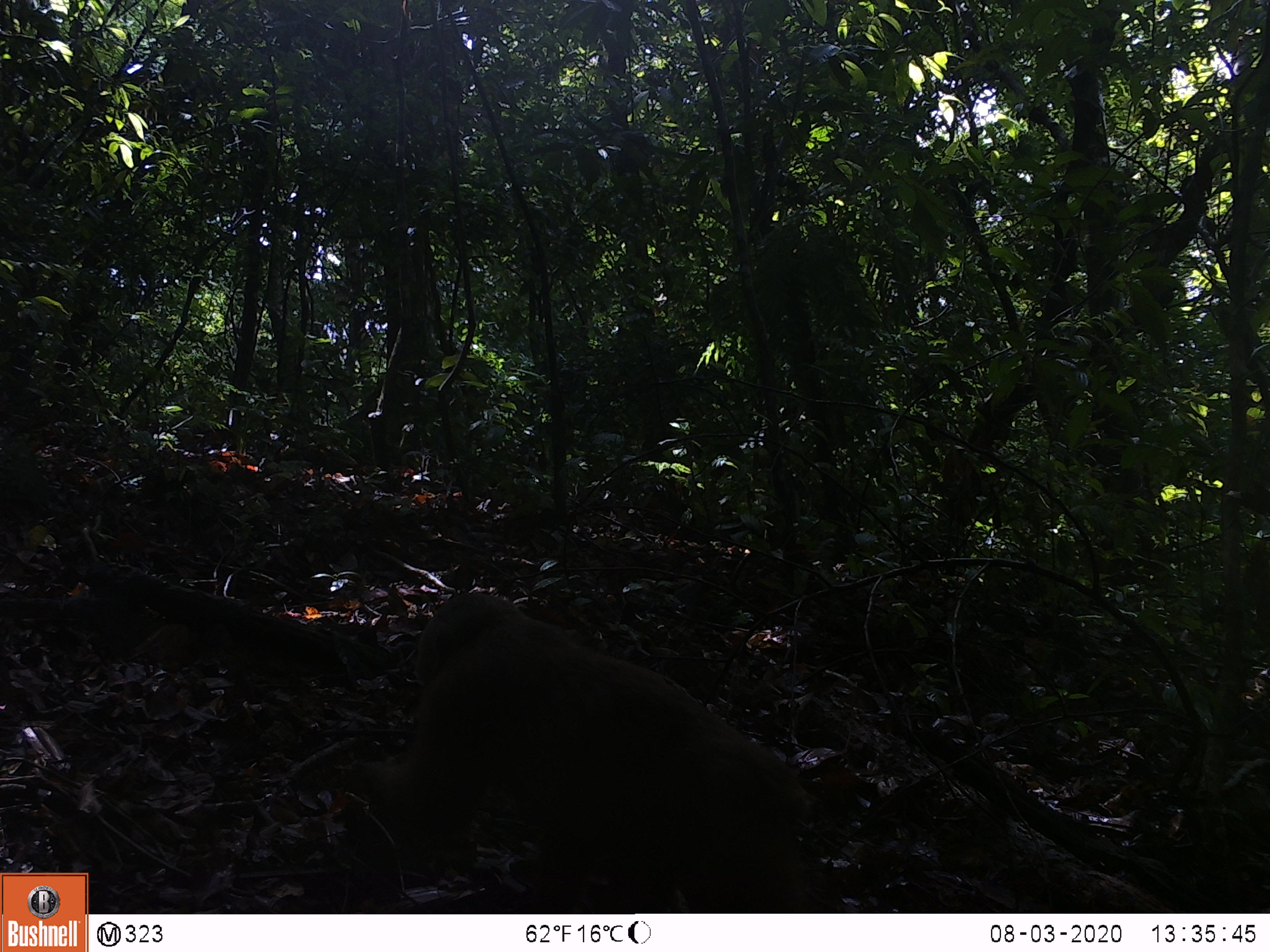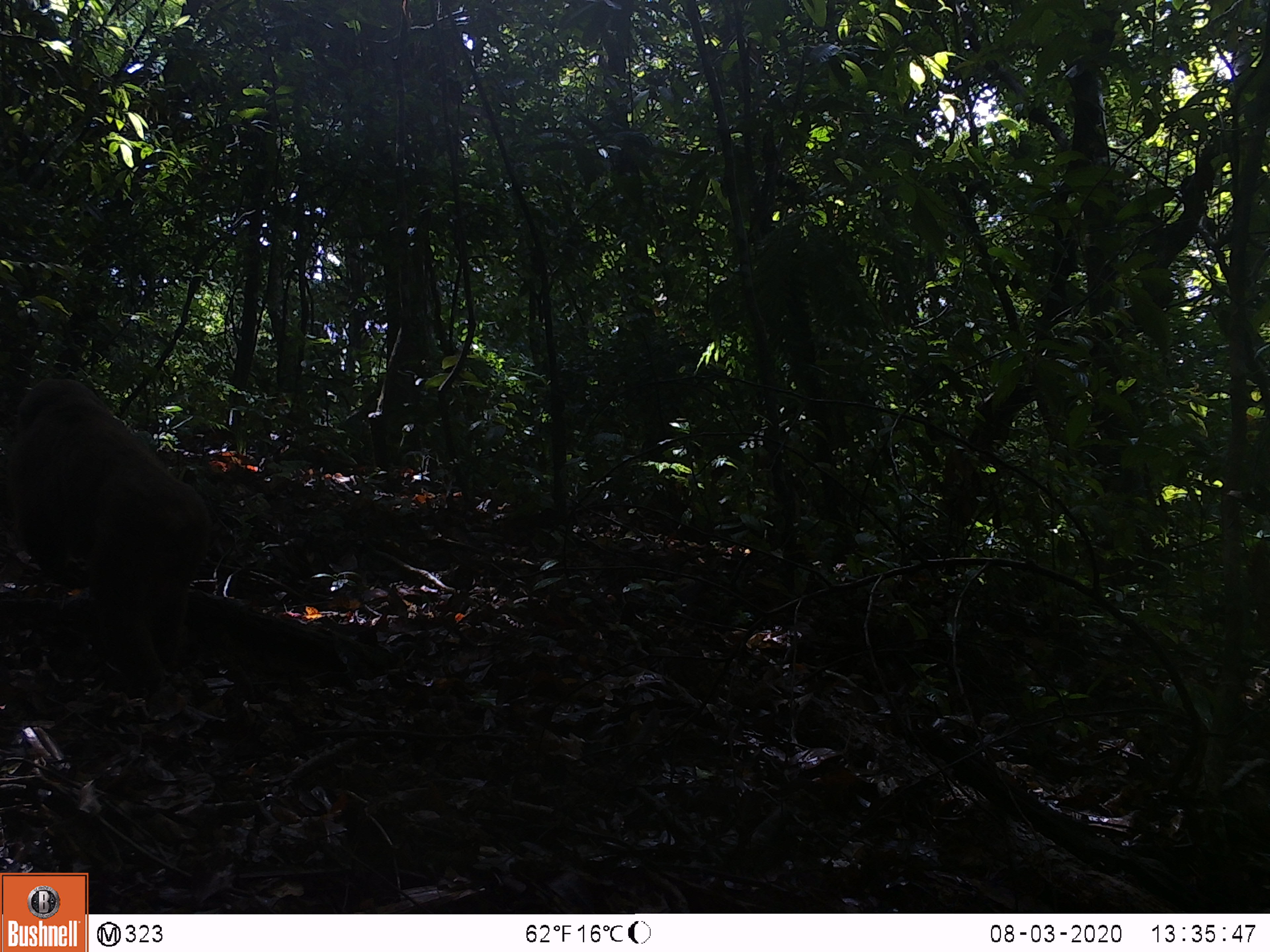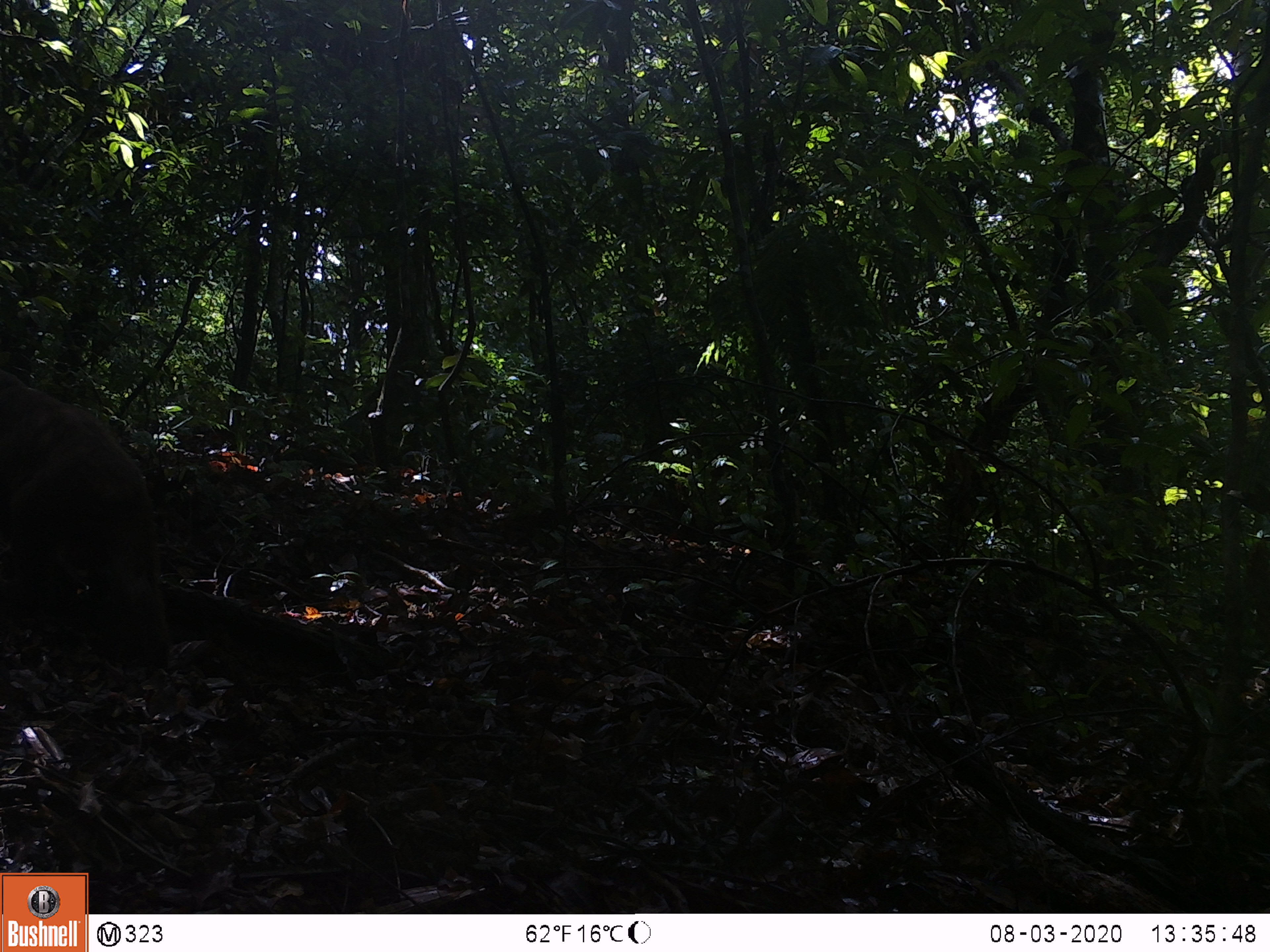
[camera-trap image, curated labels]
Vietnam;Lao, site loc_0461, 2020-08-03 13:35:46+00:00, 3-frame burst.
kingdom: Animalia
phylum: Chordata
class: Mammalia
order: Primates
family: Cercopithecidae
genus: Macaca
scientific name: Macaca arctoides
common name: stump-tailed macaque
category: stump tailed macaque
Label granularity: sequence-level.